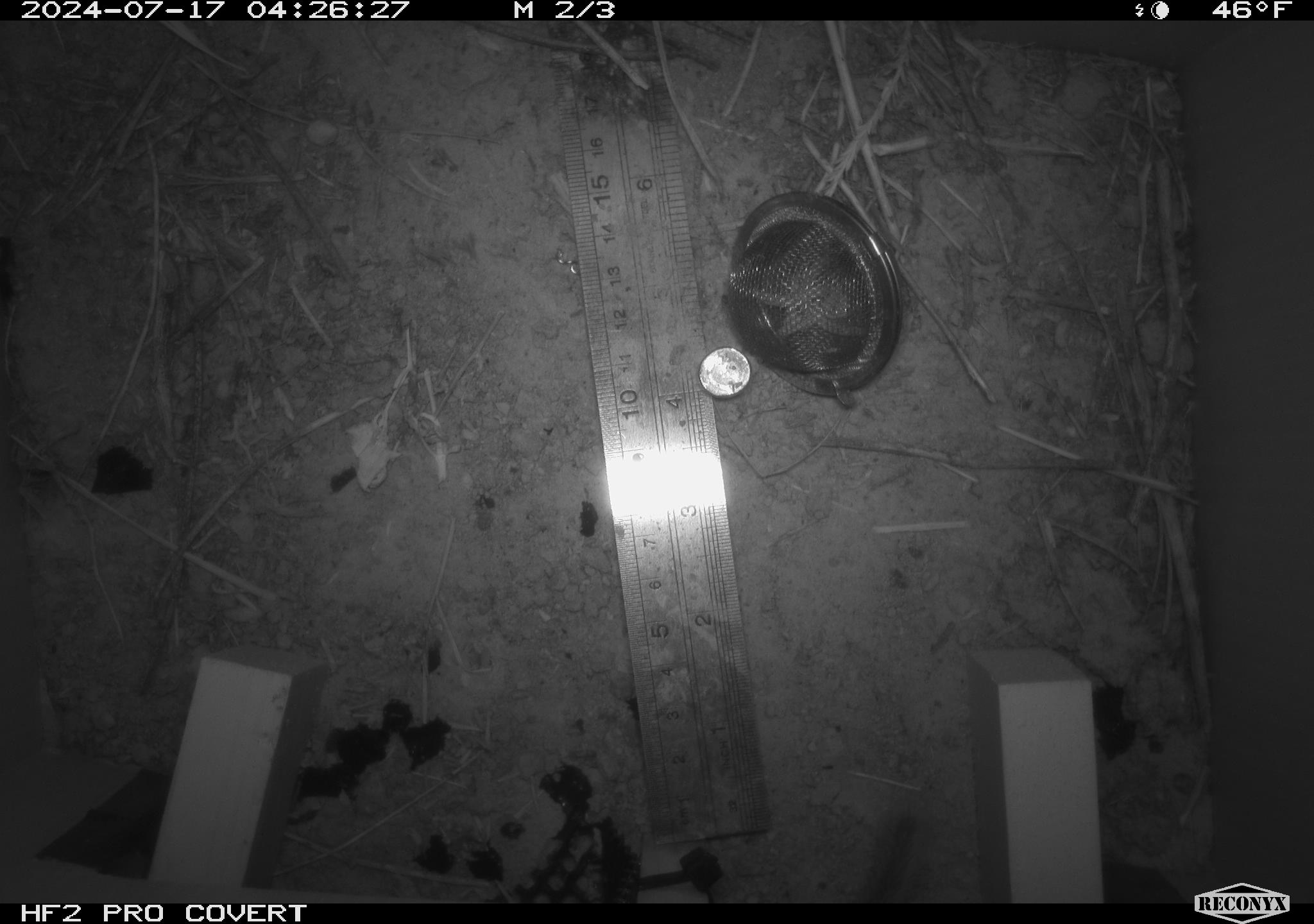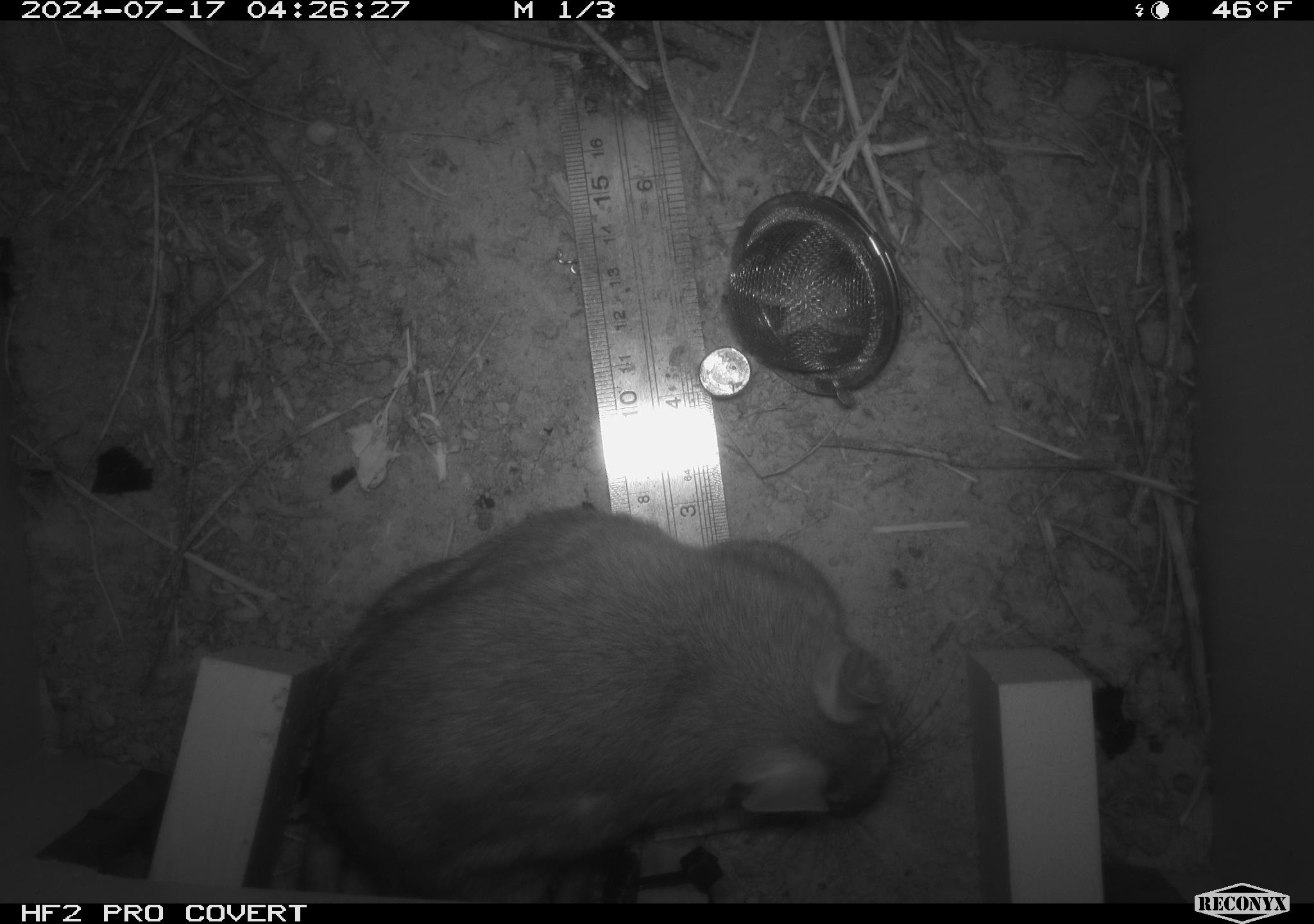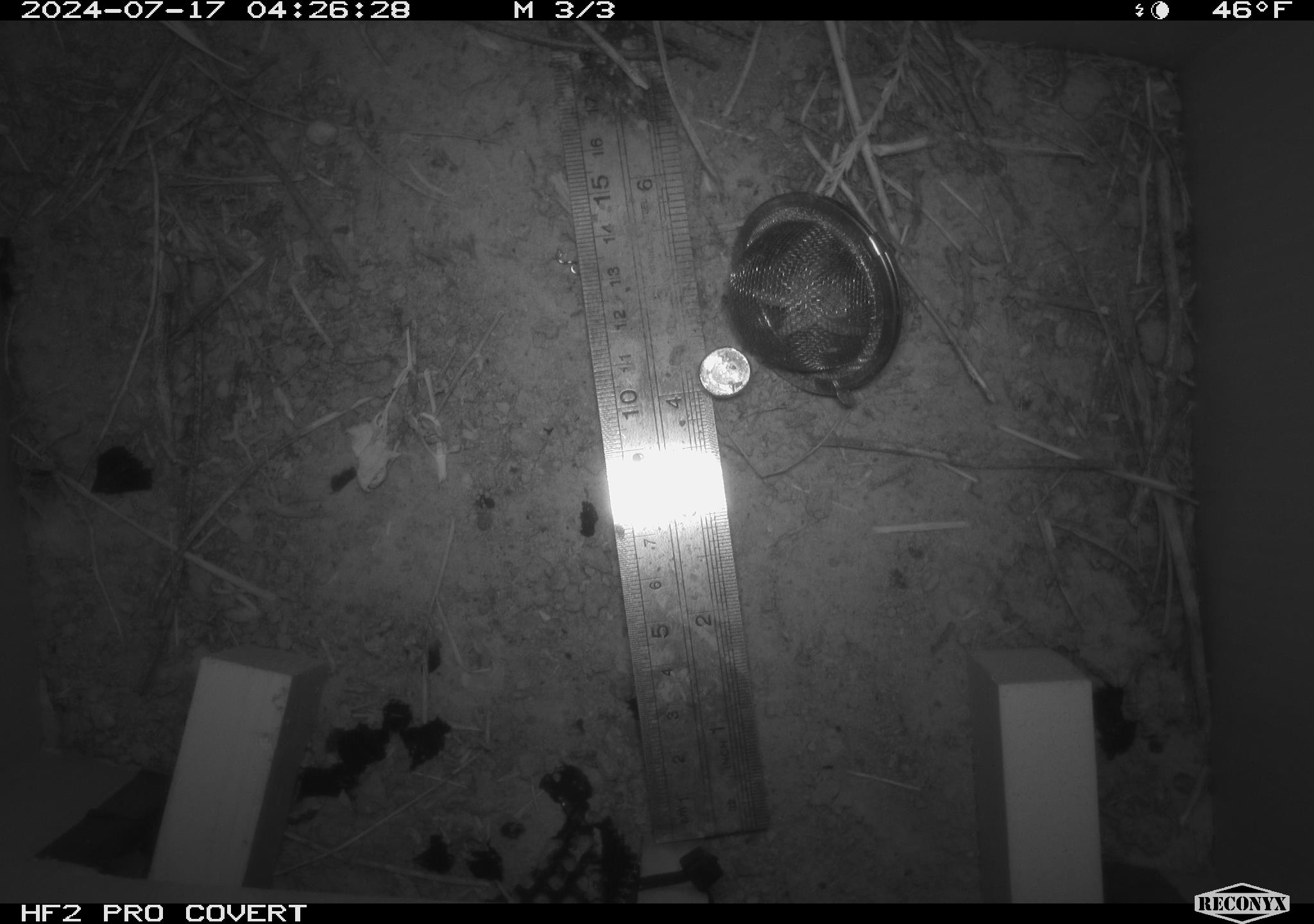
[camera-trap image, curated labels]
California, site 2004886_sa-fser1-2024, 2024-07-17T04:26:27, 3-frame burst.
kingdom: Animalia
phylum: Chordata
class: Mammalia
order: Rodentia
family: Cricetidae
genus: Neotoma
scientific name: Neotoma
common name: pack rat or woodrat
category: neotoma species